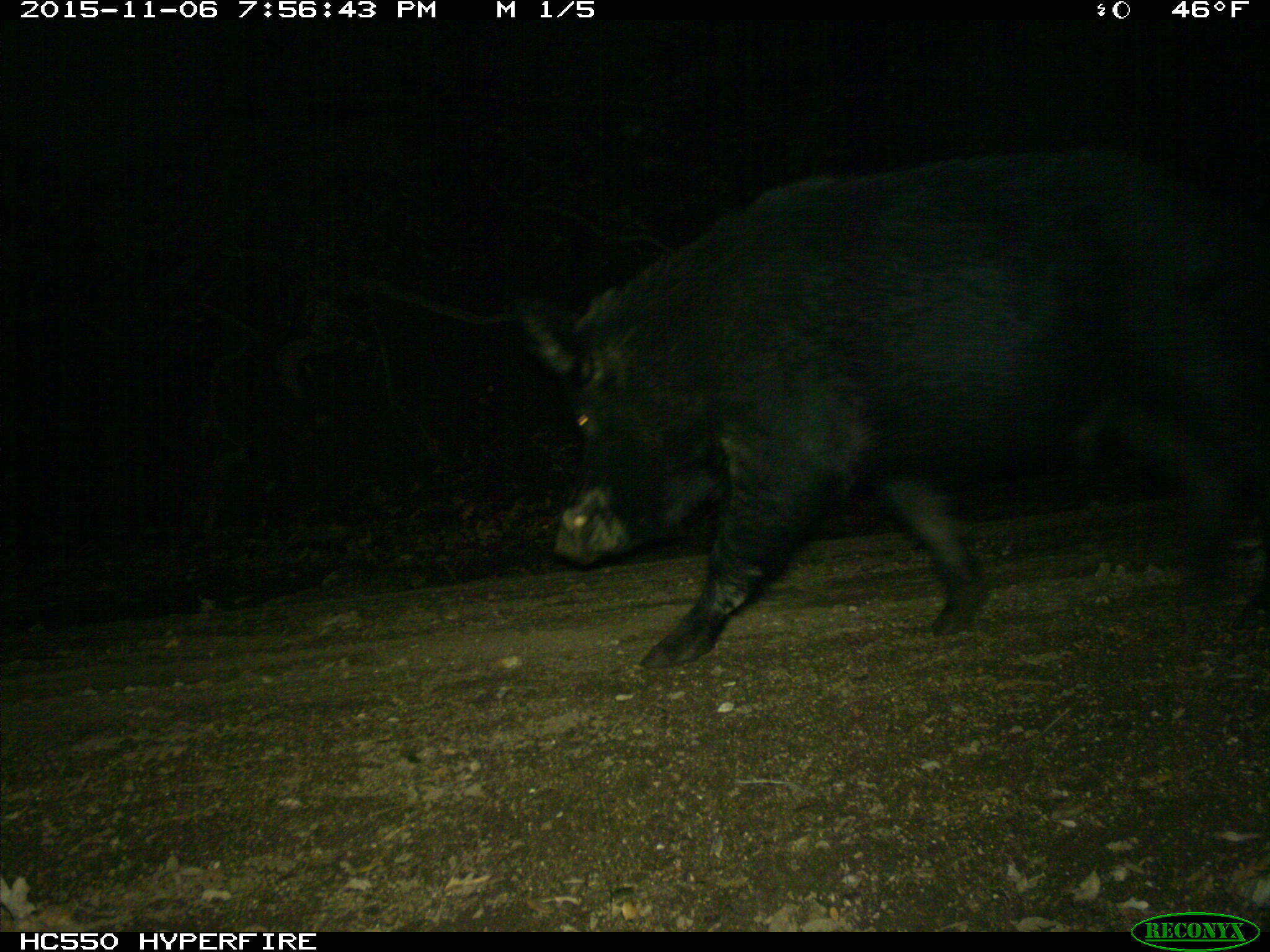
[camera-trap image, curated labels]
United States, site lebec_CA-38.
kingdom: Animalia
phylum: Chordata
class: Mammalia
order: Artiodactyla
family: Suidae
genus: Sus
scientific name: Sus scrofa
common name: wild boar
Sus scrofa (wild boar).